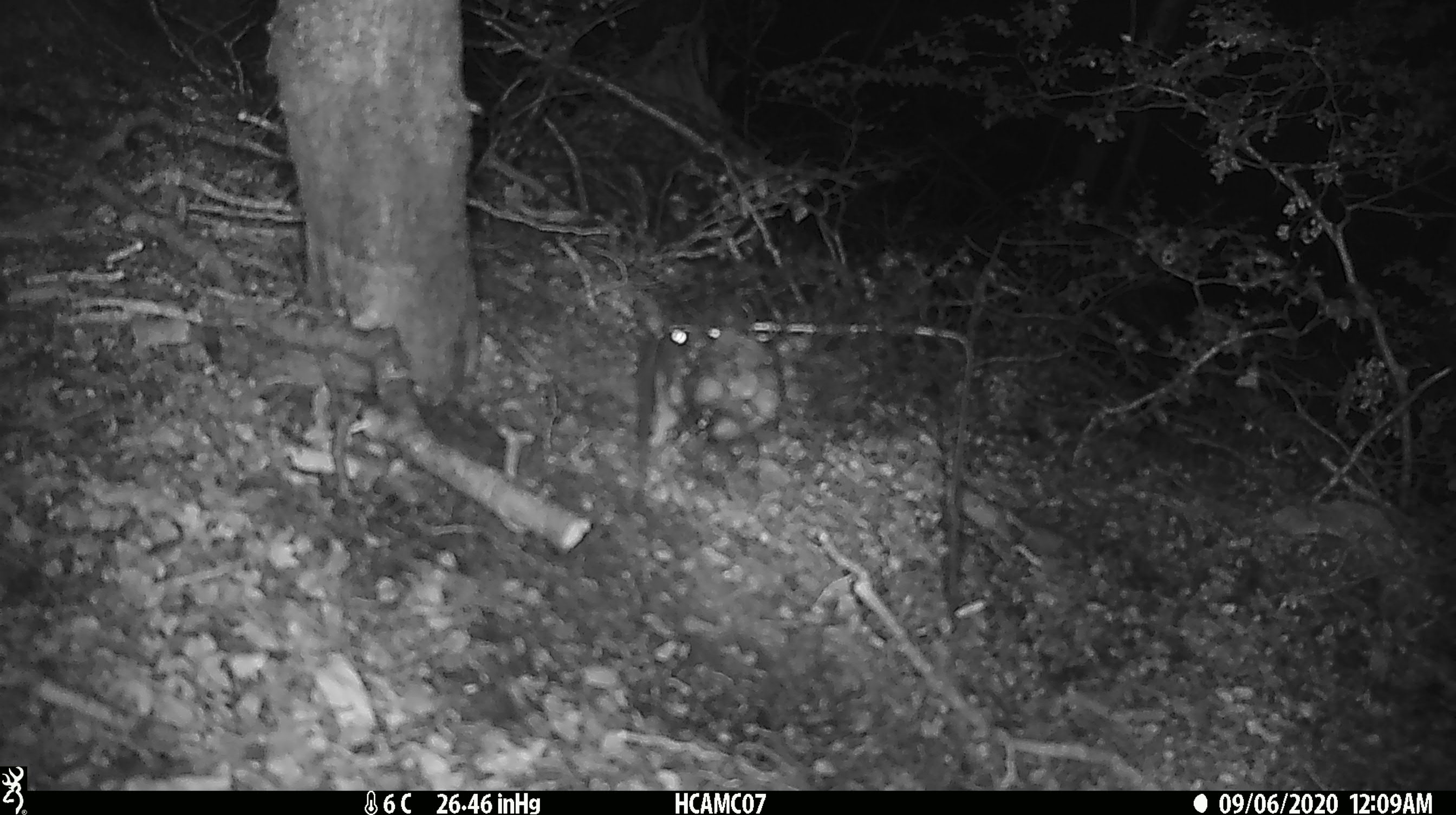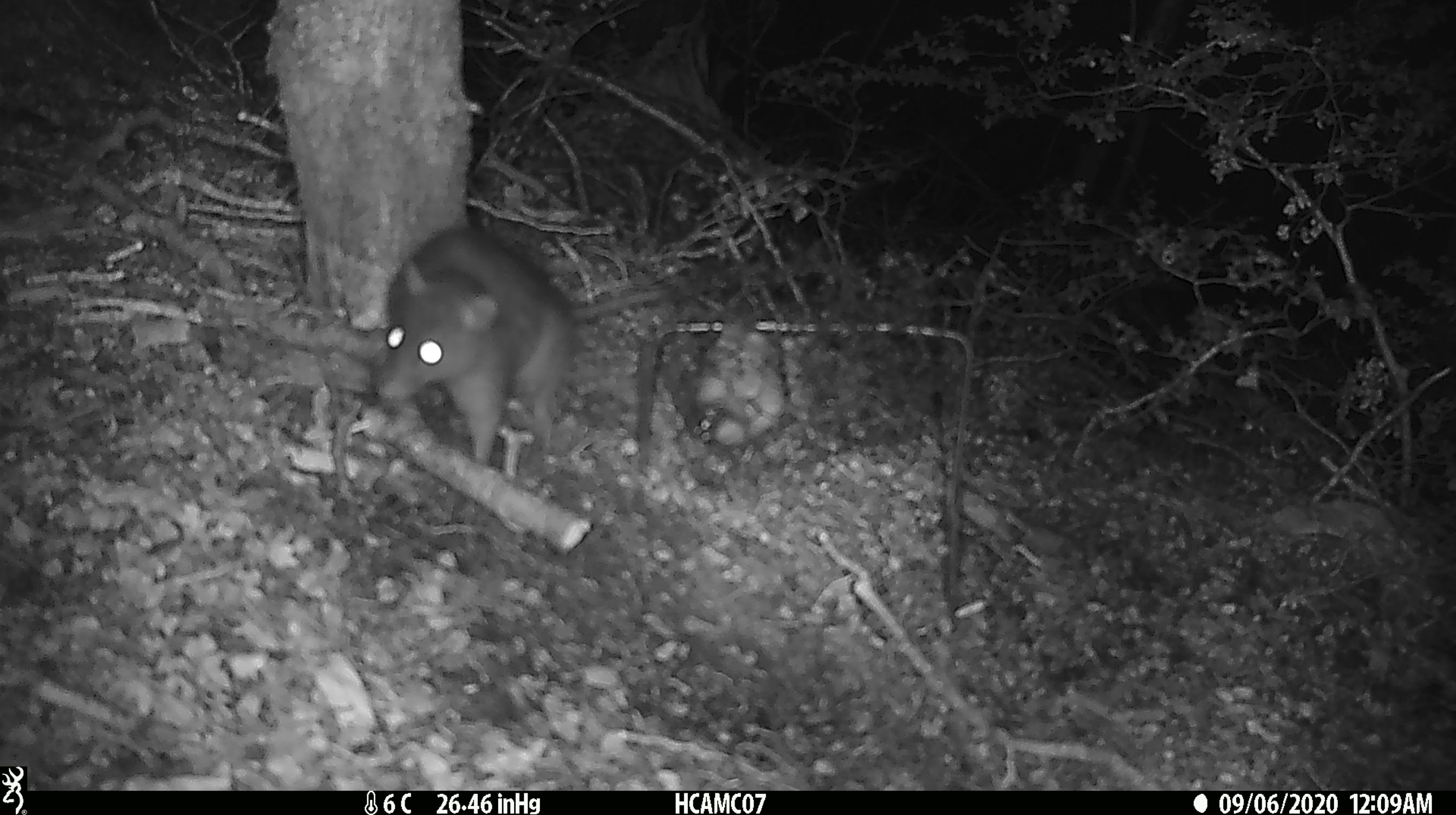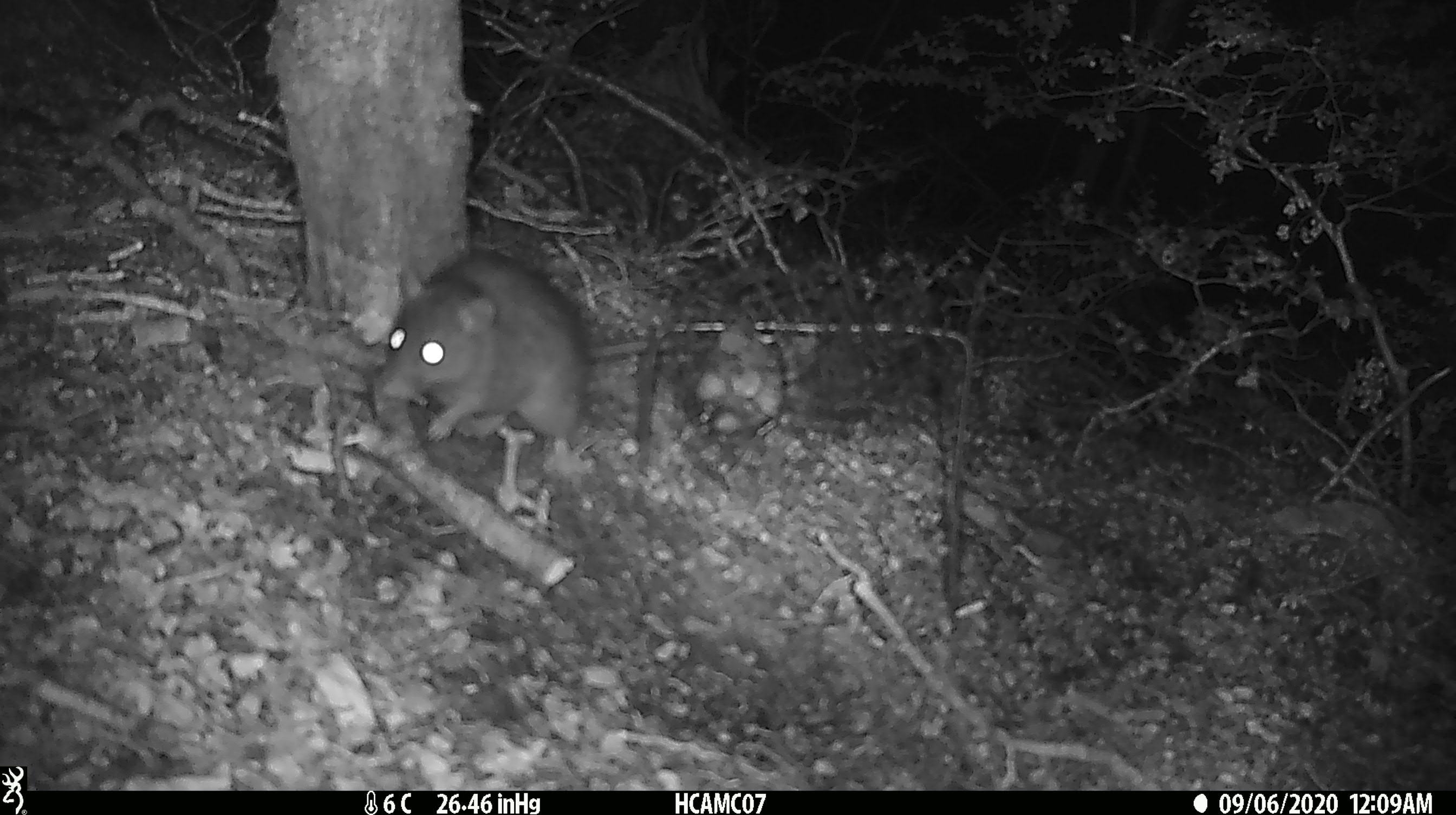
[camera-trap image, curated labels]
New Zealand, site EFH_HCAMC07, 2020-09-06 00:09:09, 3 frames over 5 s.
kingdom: Animalia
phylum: Chordata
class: Mammalia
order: Rodentia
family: Muridae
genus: Rattus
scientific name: Rattus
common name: rat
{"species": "rat (Rattus)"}